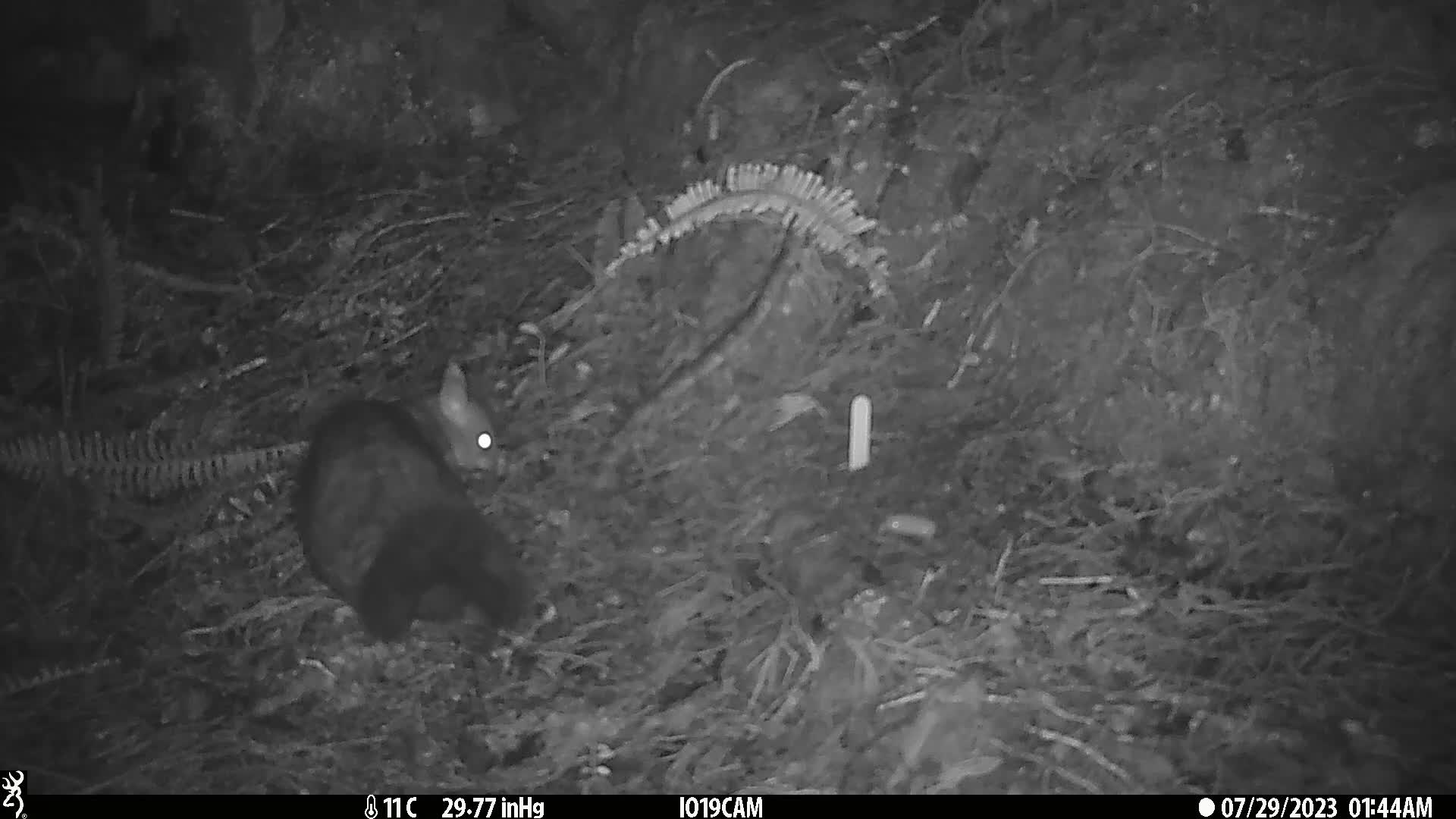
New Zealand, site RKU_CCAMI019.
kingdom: Animalia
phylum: Chordata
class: Mammalia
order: Diprotodontia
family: Phalangeridae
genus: Trichosurus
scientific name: Trichosurus vulpecula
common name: common brushtail possum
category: possum